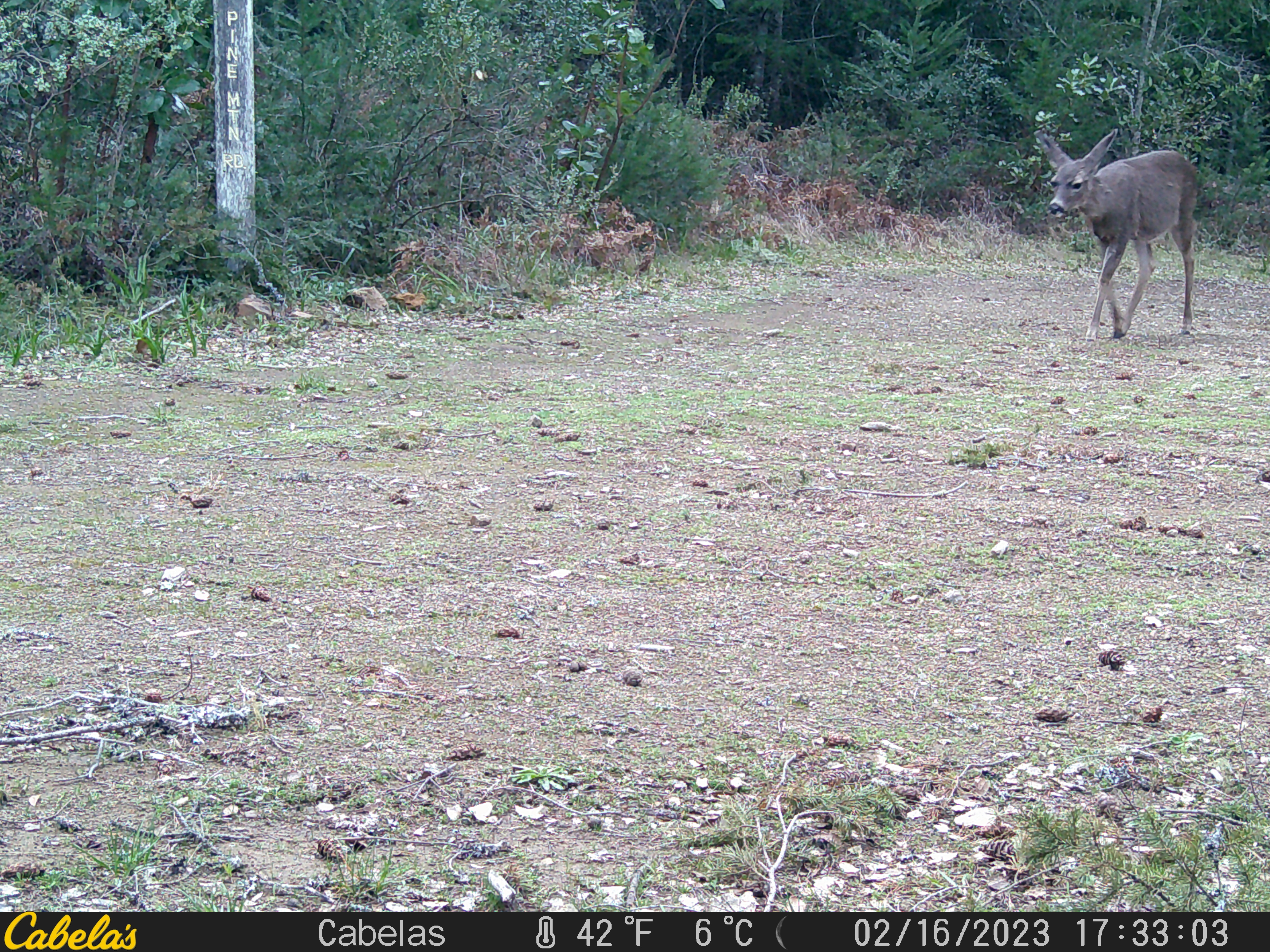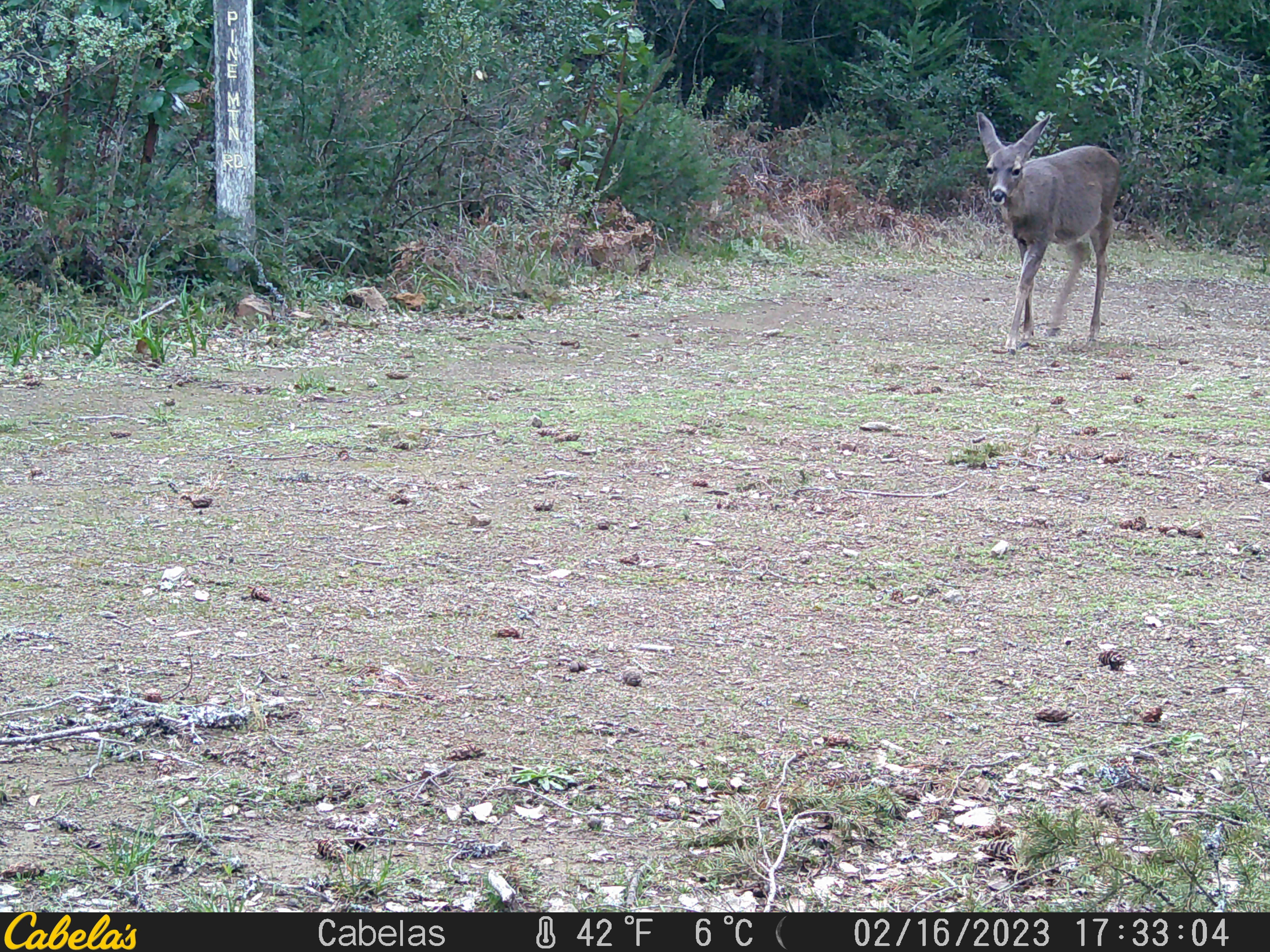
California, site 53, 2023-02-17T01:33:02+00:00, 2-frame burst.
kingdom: Animalia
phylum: Chordata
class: Mammalia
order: Artiodactyla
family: Cervidae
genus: Odocoileus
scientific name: Odocoileus hemionus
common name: mule deer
Mule deer (Odocoileus hemionus).